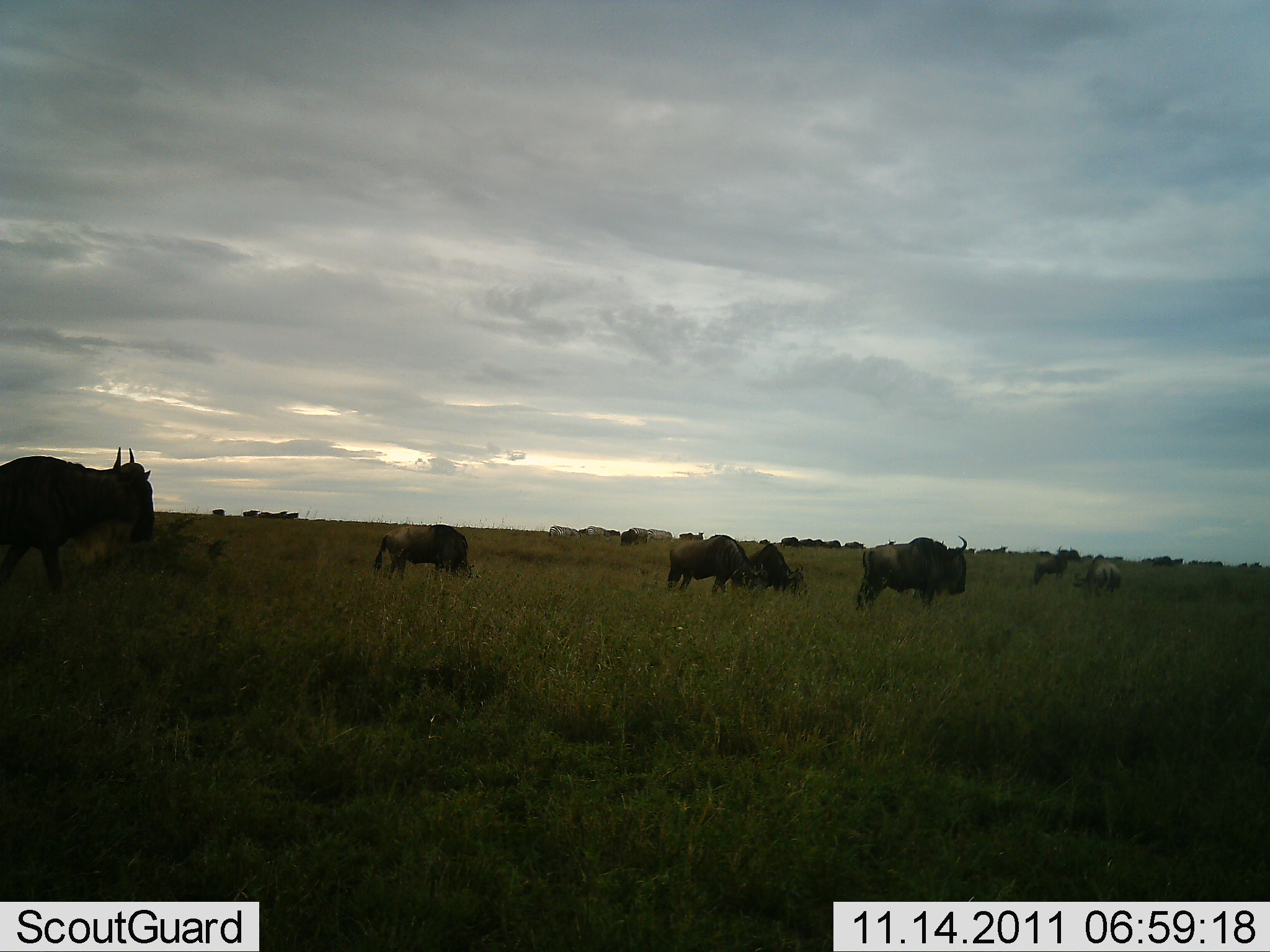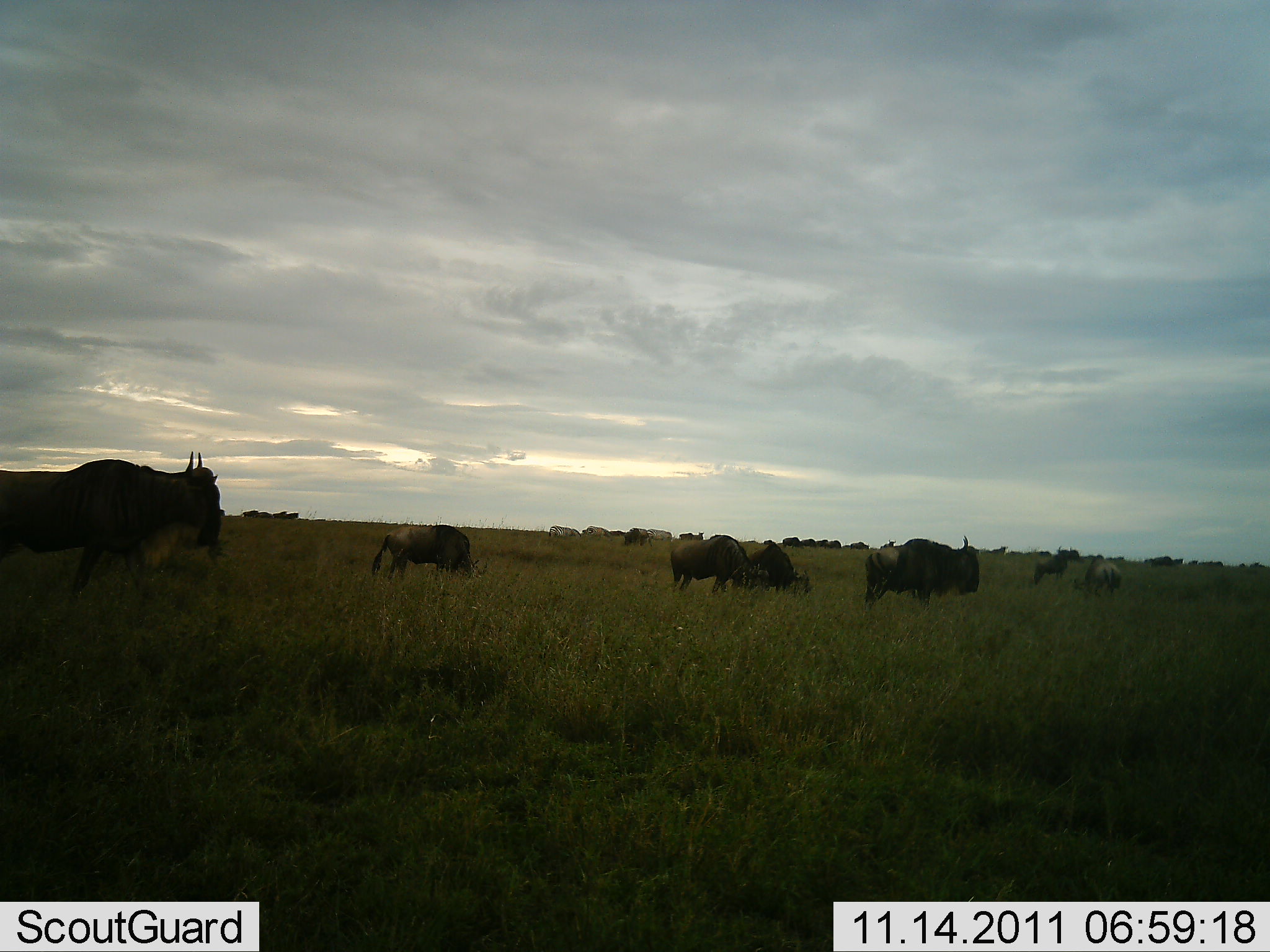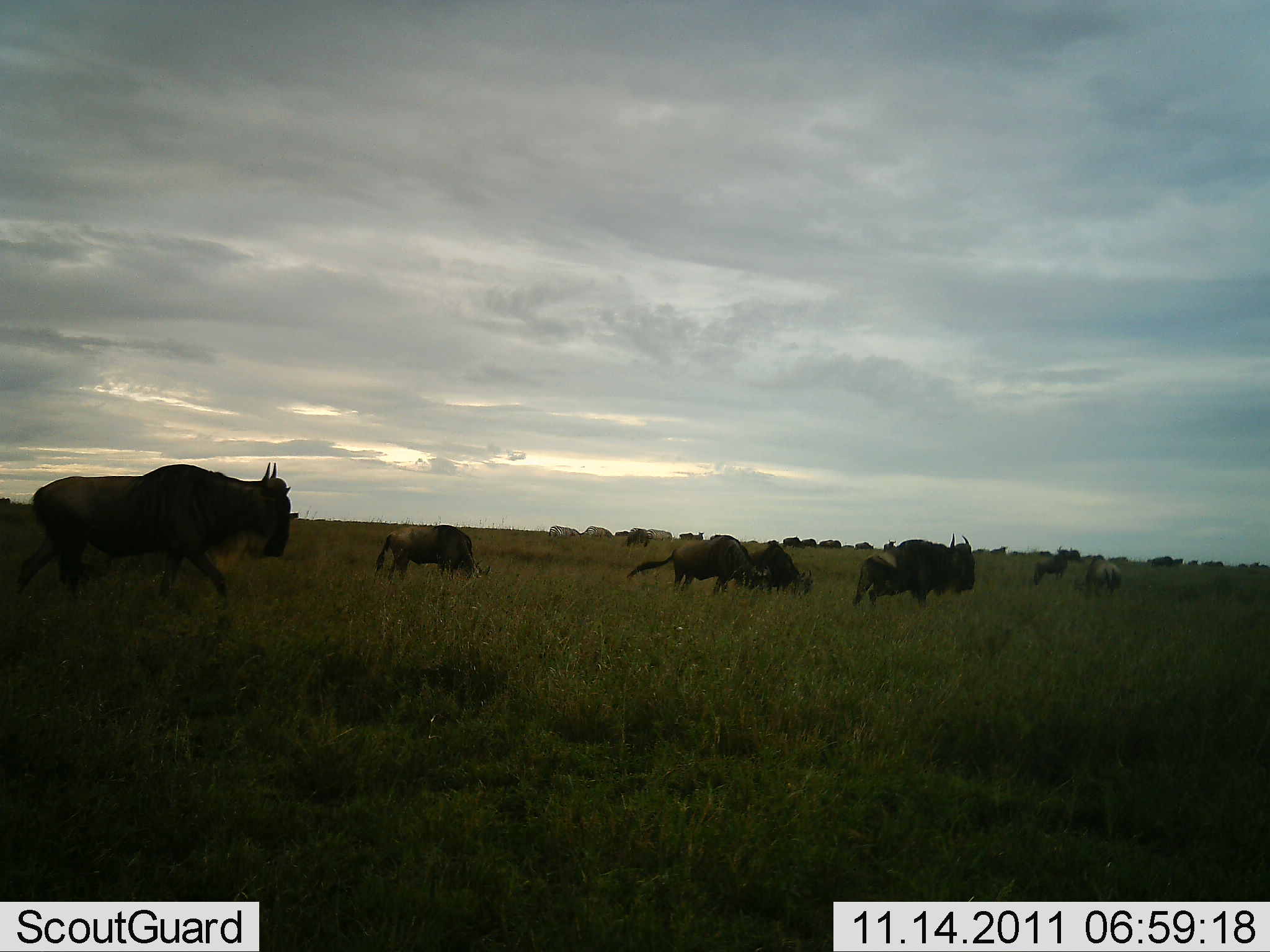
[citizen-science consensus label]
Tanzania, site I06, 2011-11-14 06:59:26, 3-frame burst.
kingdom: Animalia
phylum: Chordata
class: Mammalia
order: Artiodactyla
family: Bovidae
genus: Connochaetes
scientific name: Connochaetes taurinus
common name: blue wildebeest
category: wildebeest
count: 11-50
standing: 13%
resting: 0%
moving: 87%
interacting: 0%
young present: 0%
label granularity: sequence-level